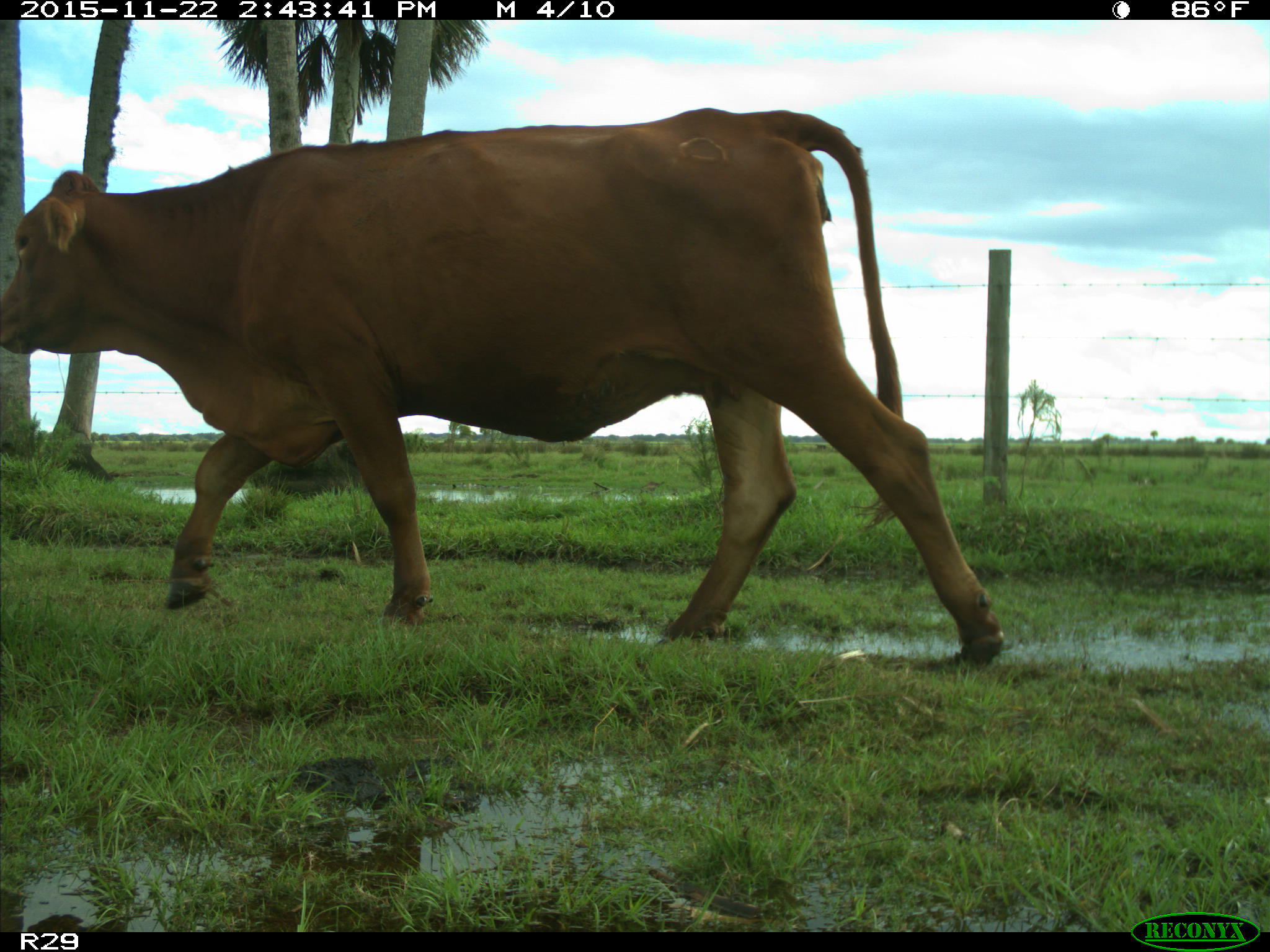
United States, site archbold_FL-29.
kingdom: Animalia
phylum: Chordata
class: Mammalia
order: Artiodactyla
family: Bovidae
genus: Bos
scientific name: Bos taurus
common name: domestic cow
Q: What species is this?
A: Bos taurus (domestic cow).